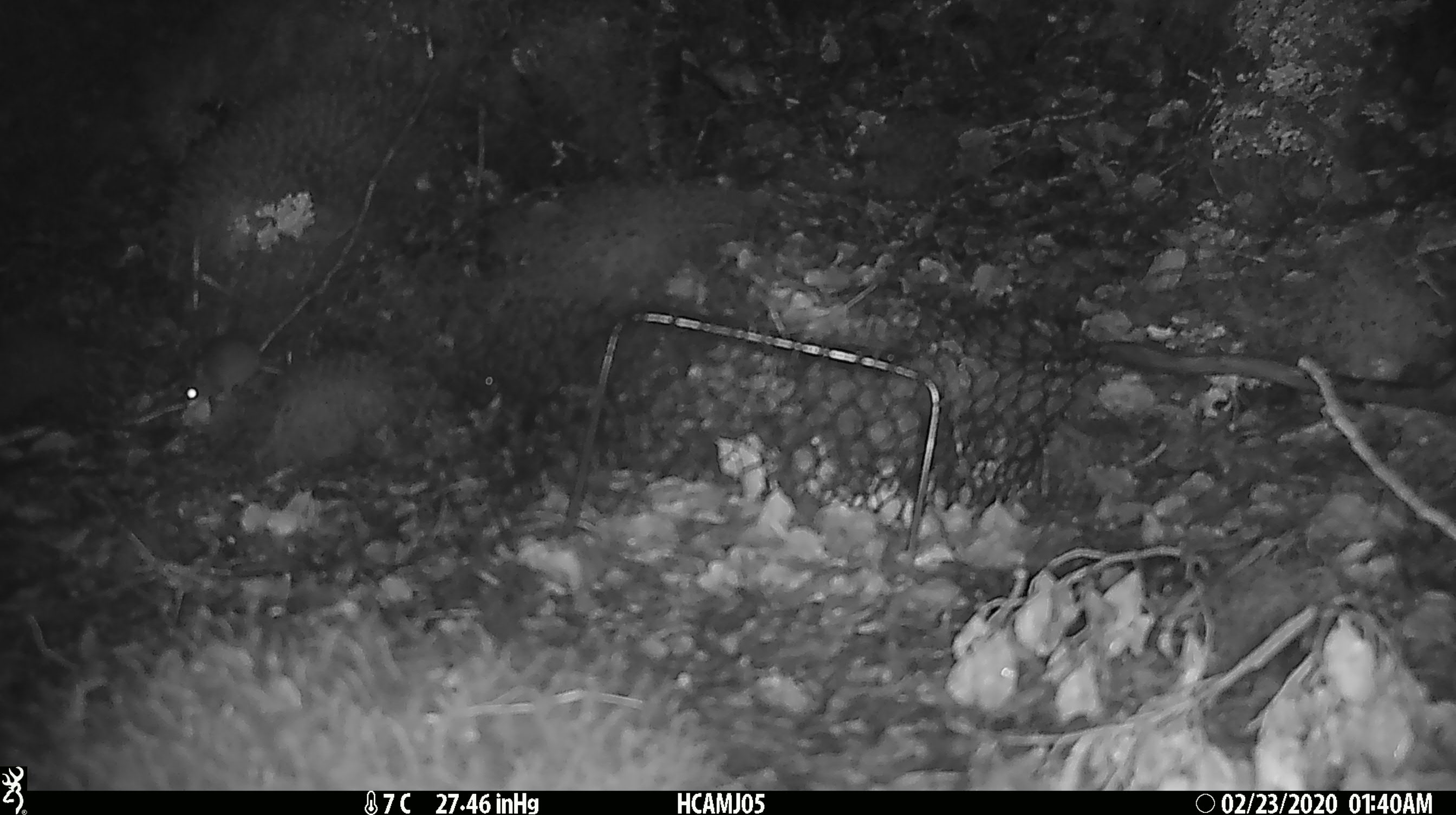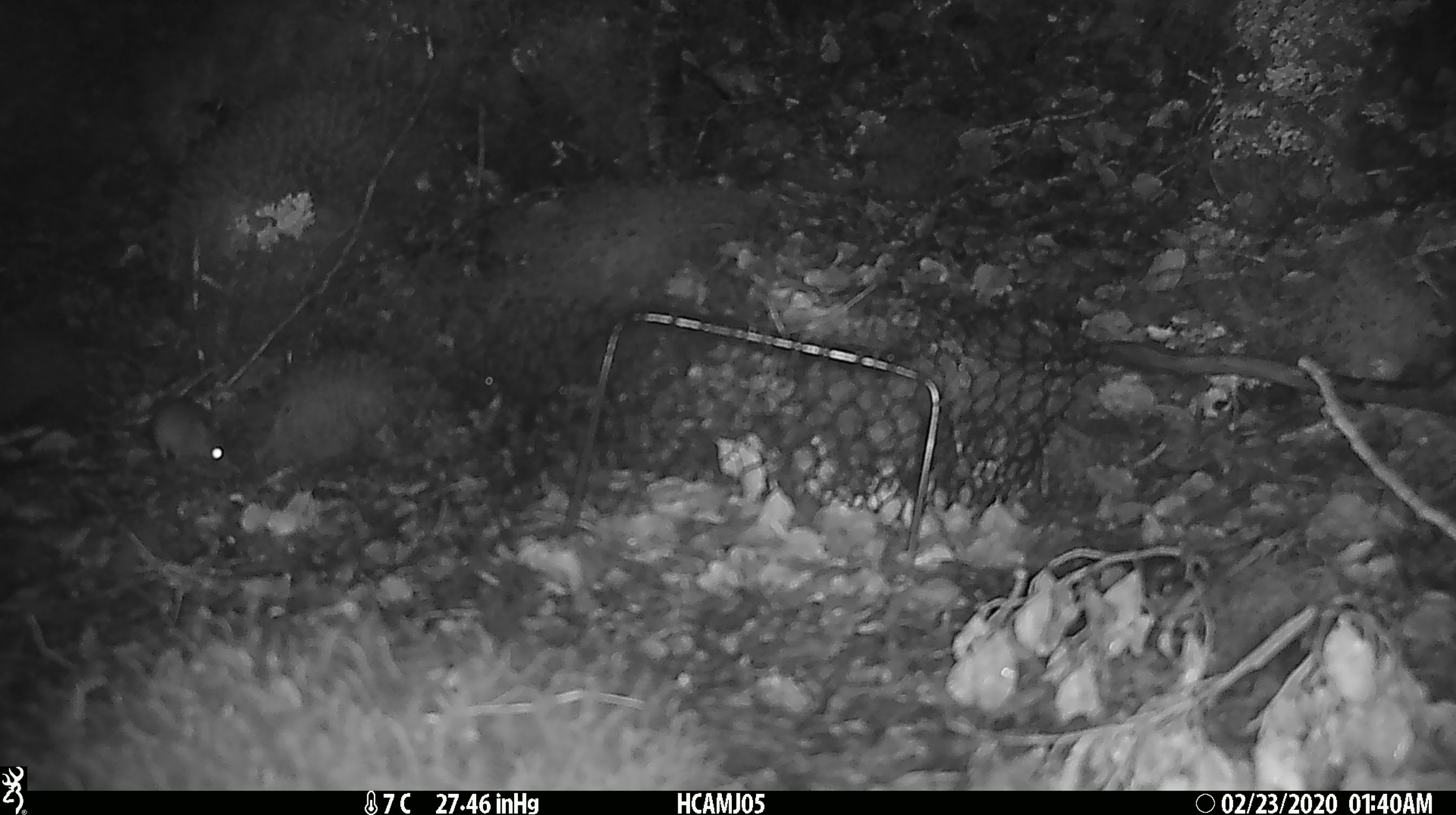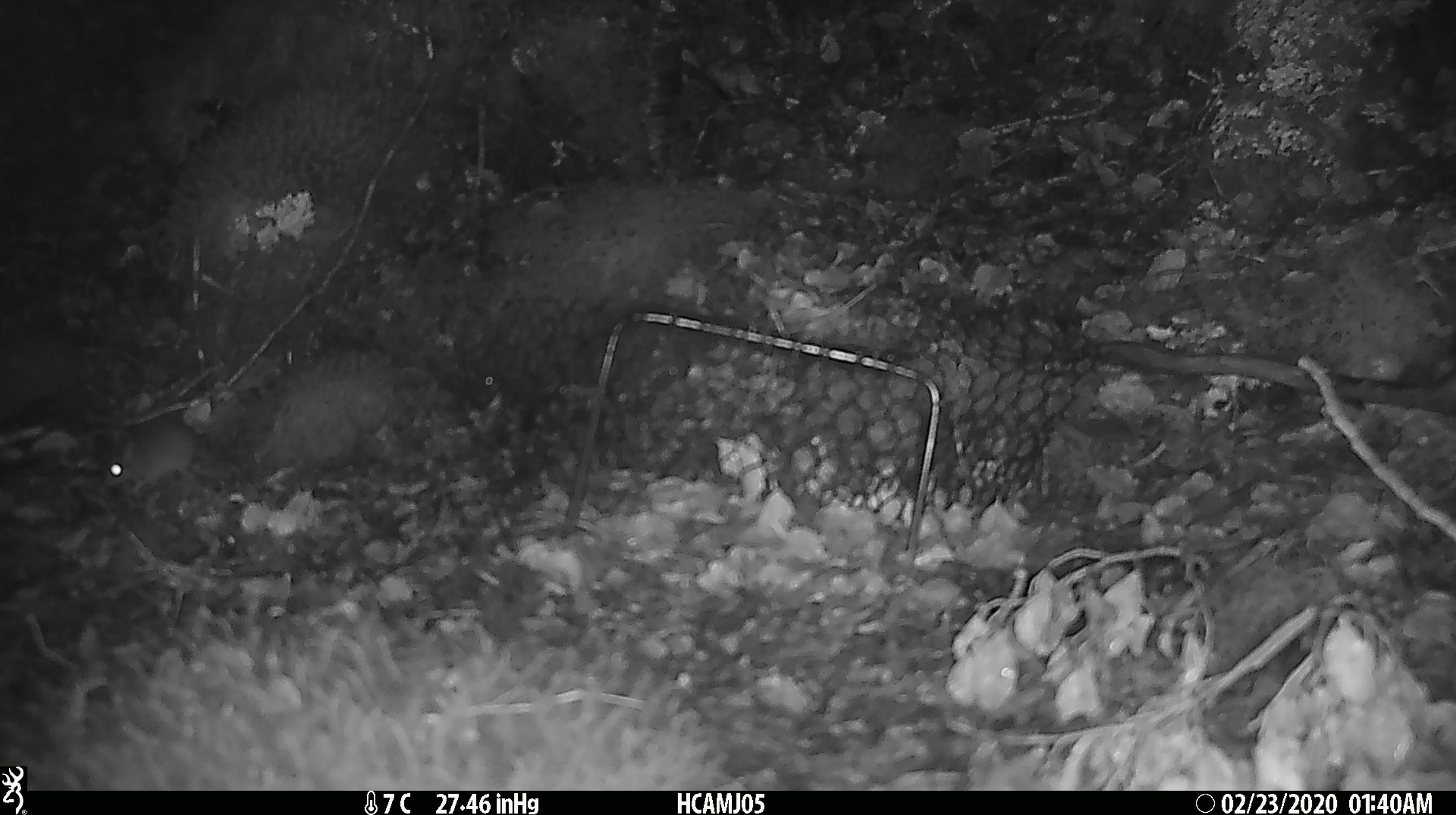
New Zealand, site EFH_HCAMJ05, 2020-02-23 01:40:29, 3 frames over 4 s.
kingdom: Animalia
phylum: Chordata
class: Mammalia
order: Rodentia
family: Muridae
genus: Mus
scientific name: Mus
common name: mouse